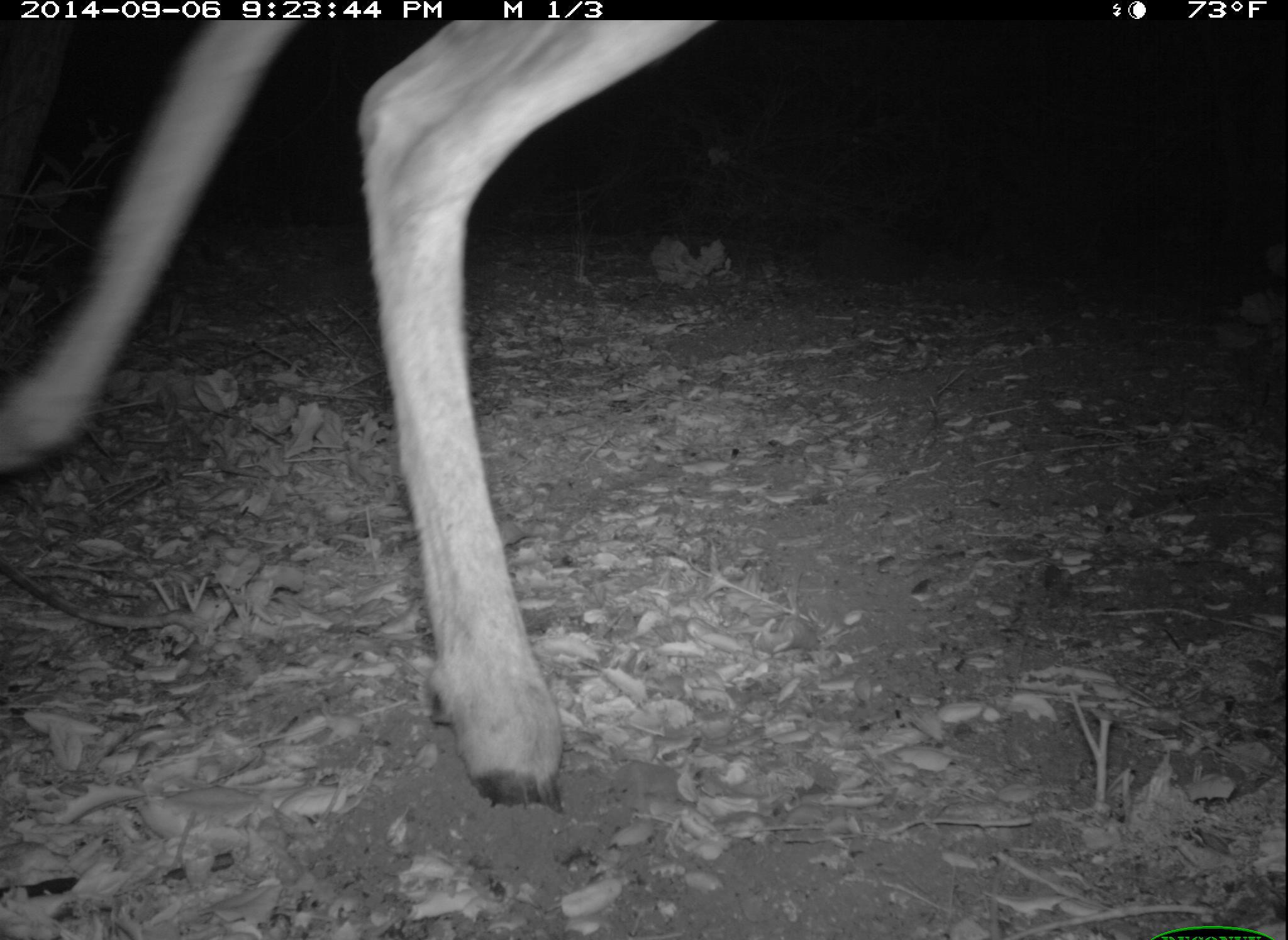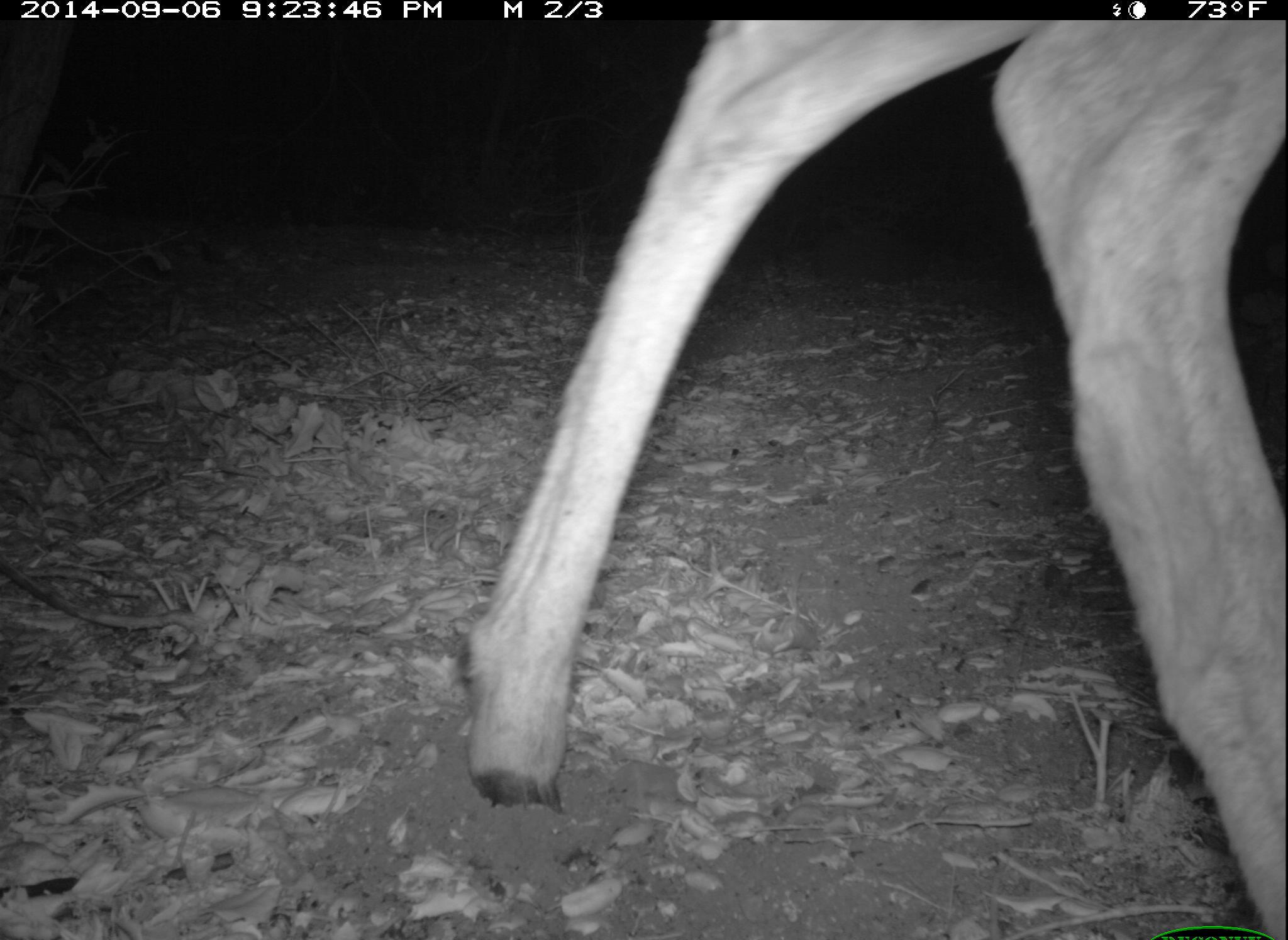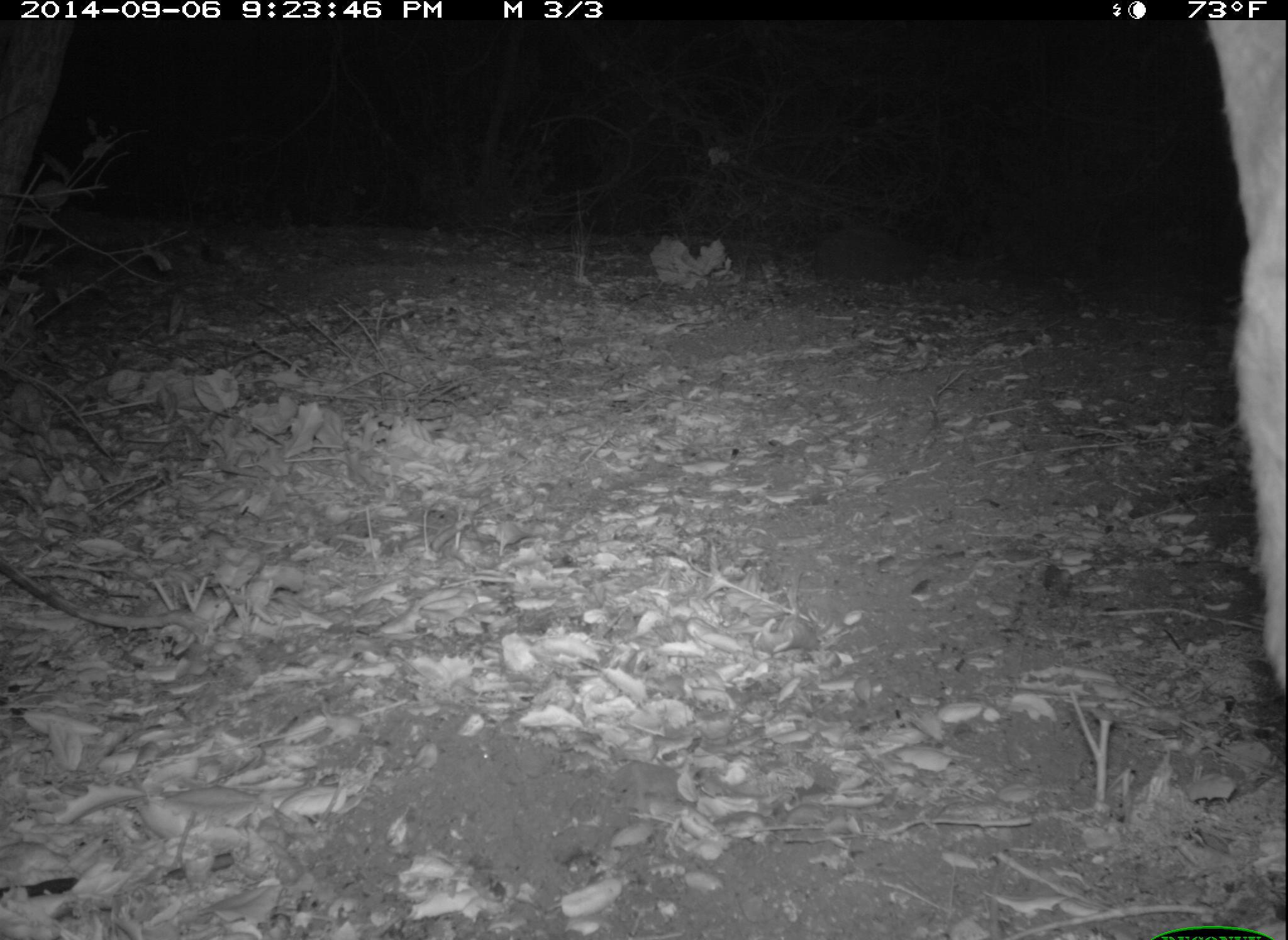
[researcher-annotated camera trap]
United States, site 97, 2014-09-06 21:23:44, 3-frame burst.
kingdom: Animalia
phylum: Chordata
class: Mammalia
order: Artiodactyla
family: Cervidae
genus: Odocoileus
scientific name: Odocoileus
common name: deer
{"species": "deer (Odocoileus)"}